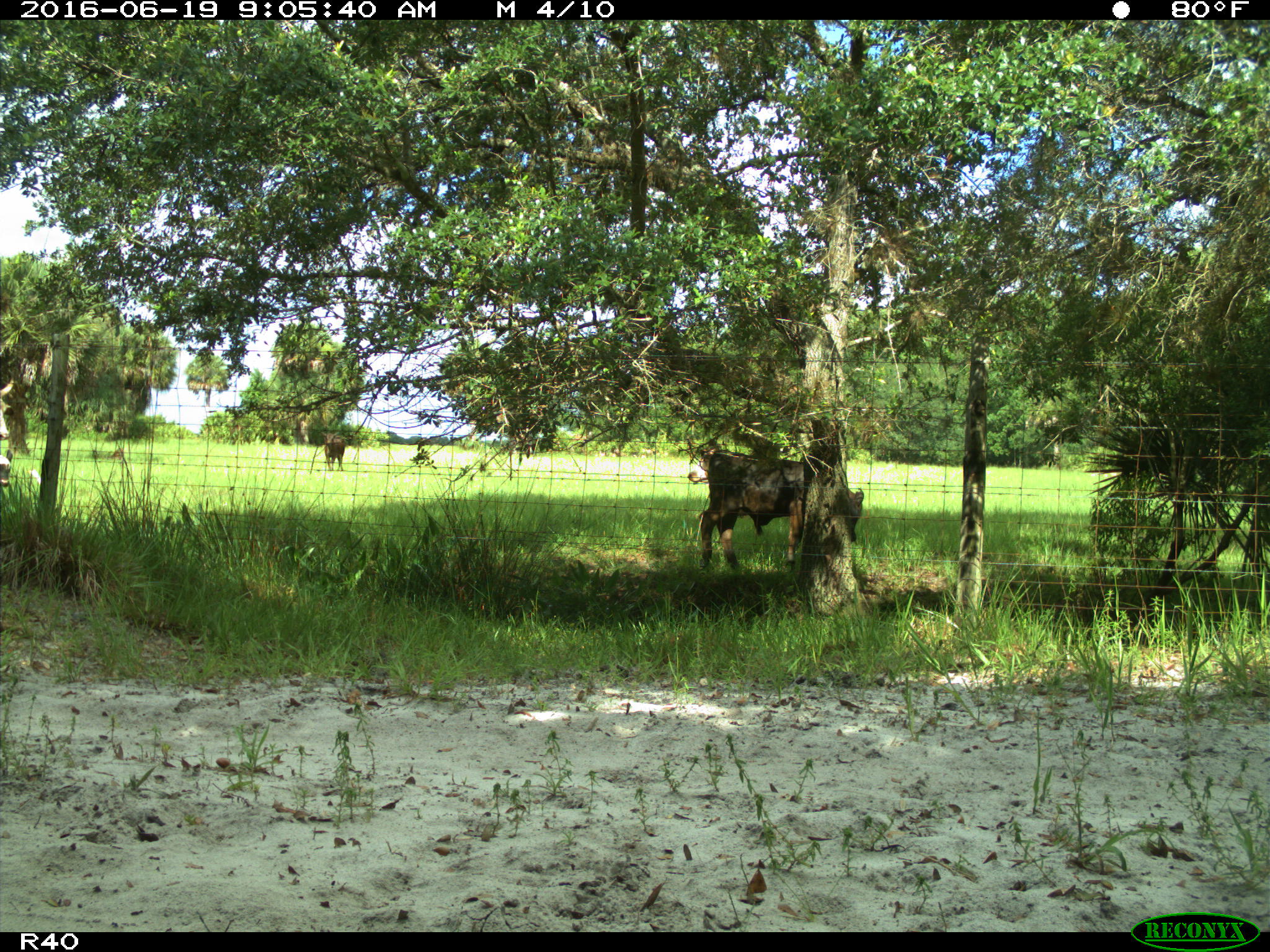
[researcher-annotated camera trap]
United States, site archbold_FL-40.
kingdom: Animalia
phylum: Chordata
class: Mammalia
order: Artiodactyla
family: Bovidae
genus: Bos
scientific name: Bos taurus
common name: domestic cow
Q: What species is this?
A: Bos taurus (domestic cow).